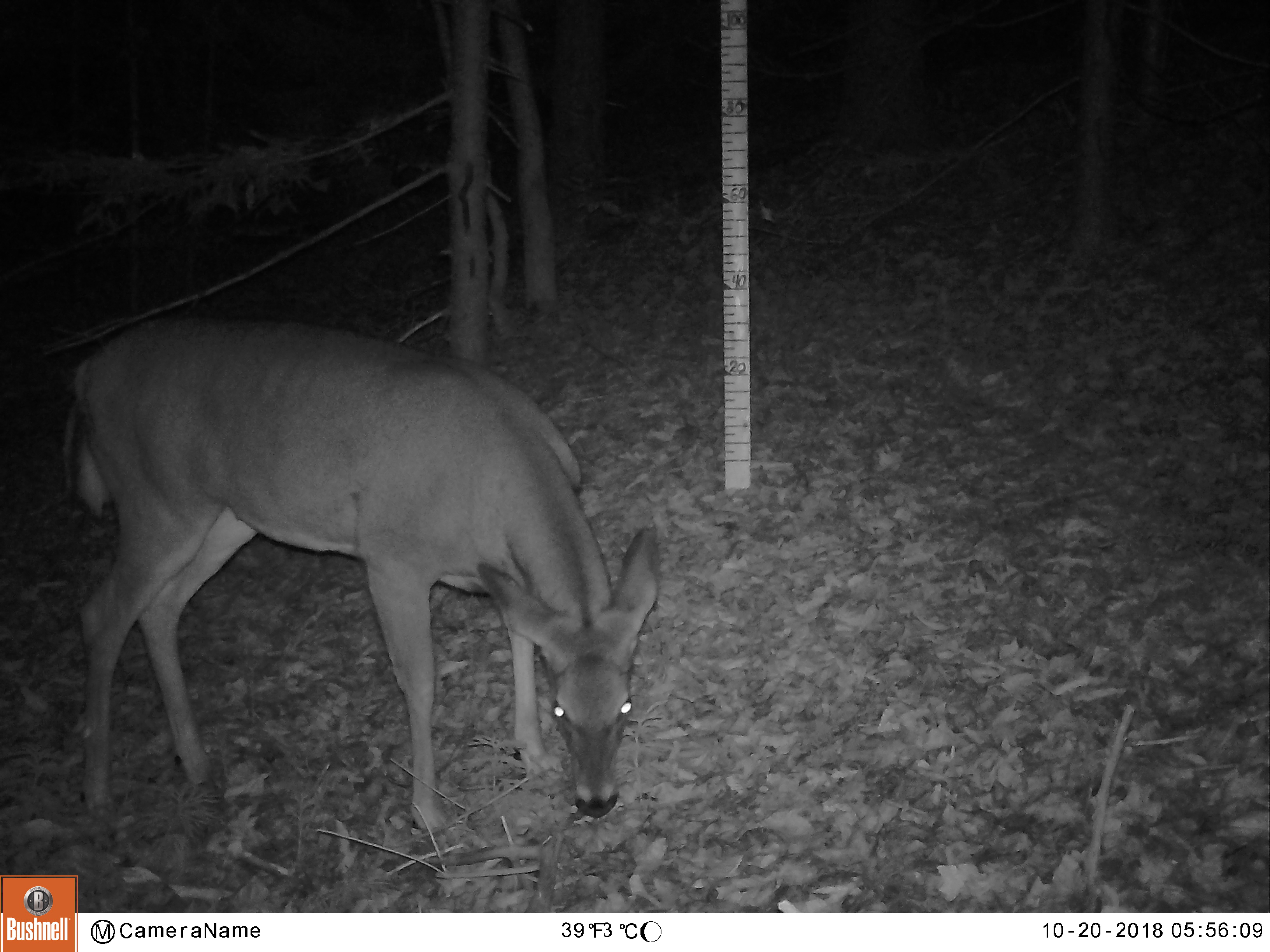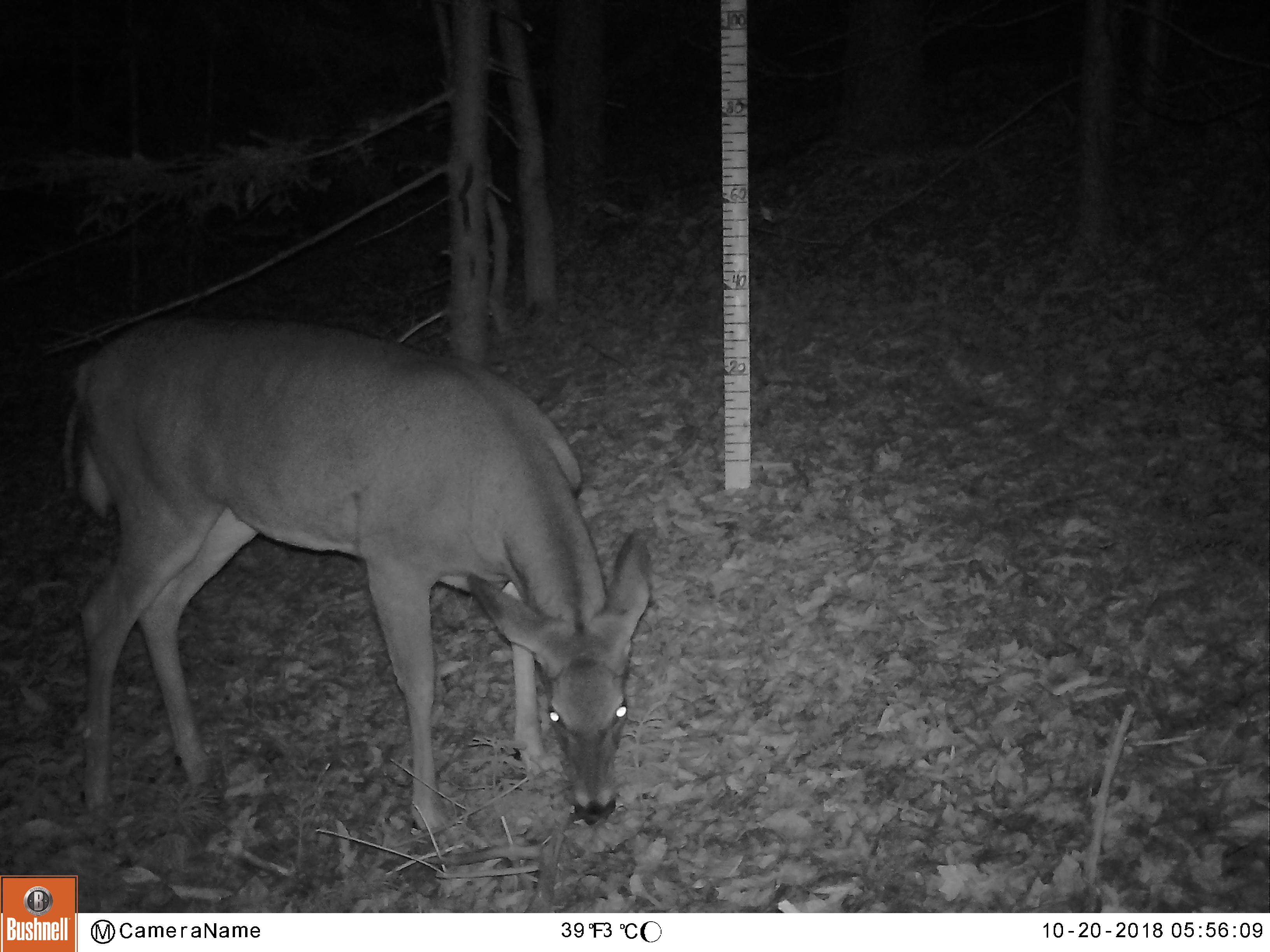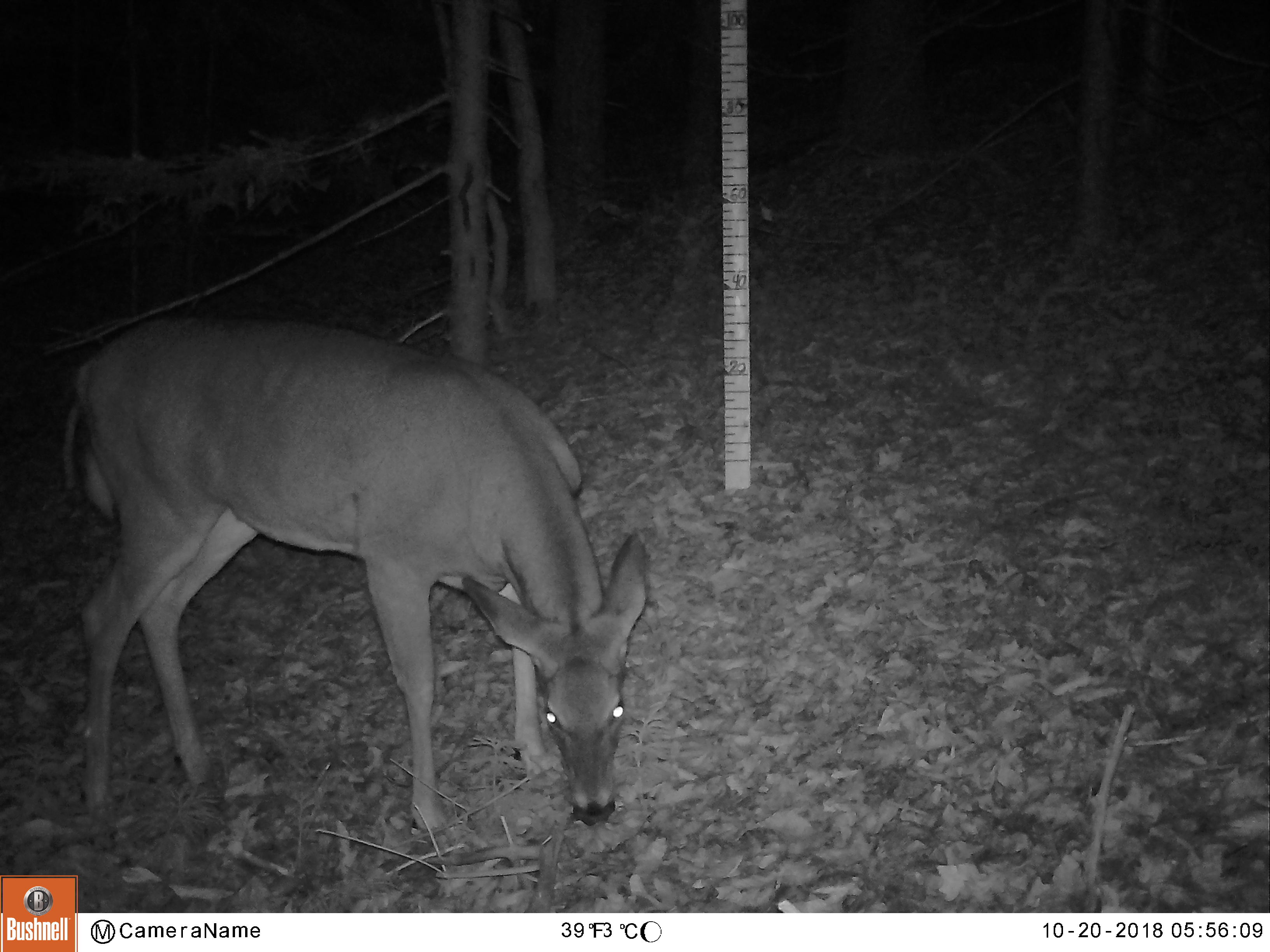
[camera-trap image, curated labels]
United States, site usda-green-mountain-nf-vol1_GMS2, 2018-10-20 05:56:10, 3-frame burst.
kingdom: Animalia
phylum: Chordata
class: Mammalia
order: Artiodactyla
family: Cervidae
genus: Odocoileus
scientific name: Odocoileus virginianus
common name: white-tailed deer